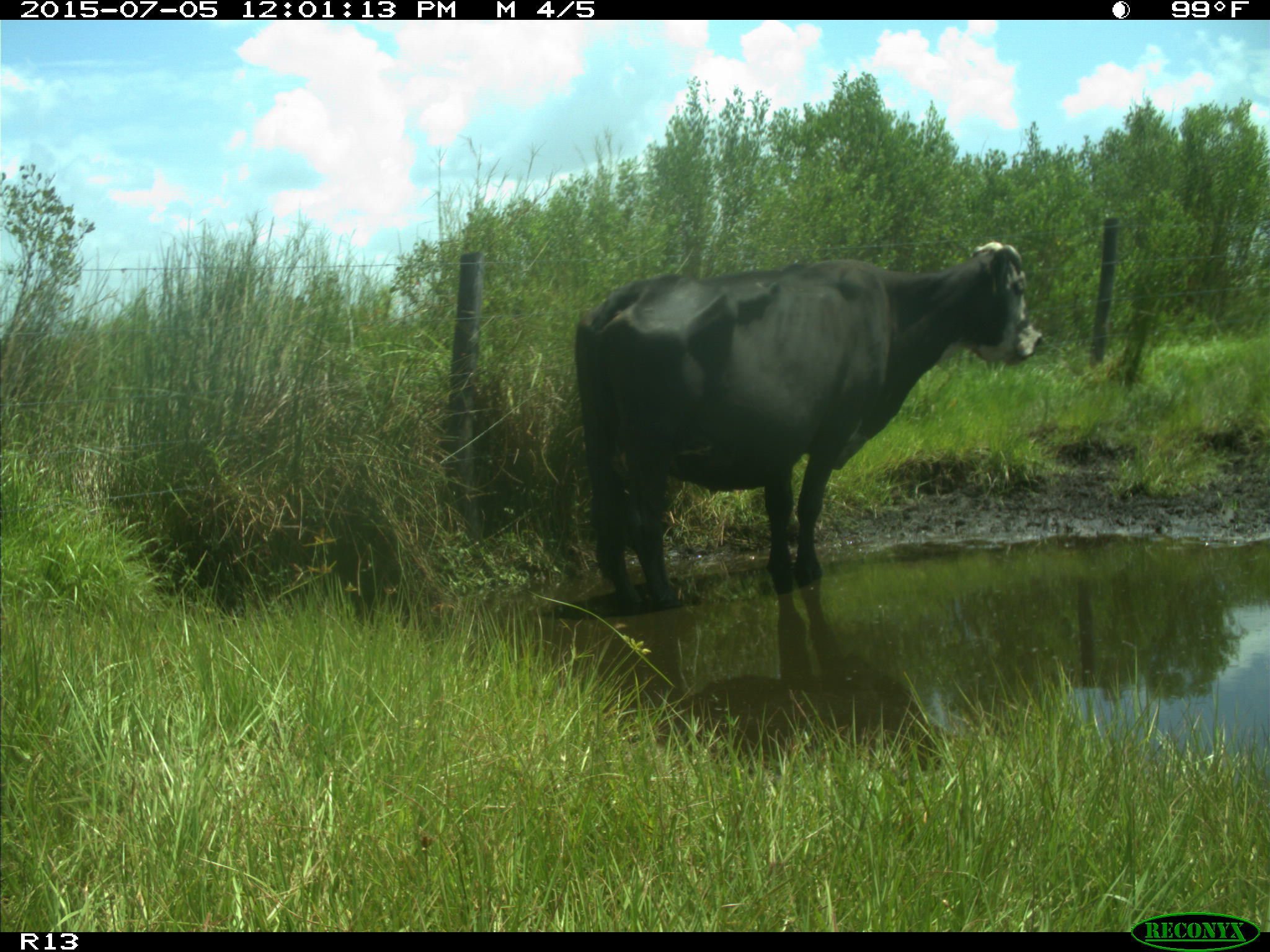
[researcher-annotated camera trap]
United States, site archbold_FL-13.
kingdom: Animalia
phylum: Chordata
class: Mammalia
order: Artiodactyla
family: Bovidae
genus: Bos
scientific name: Bos taurus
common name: domestic cow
Bos taurus (domestic cow).